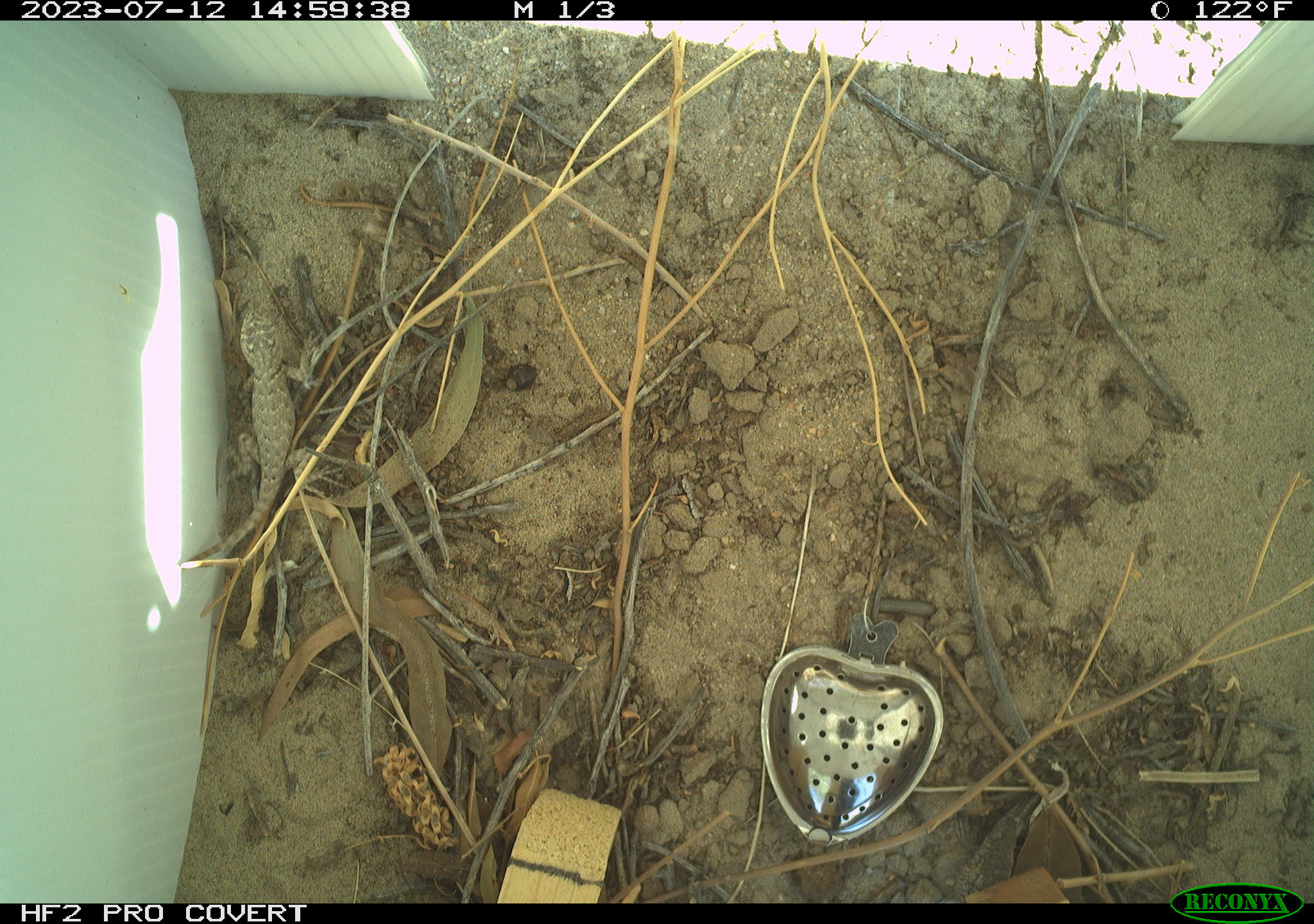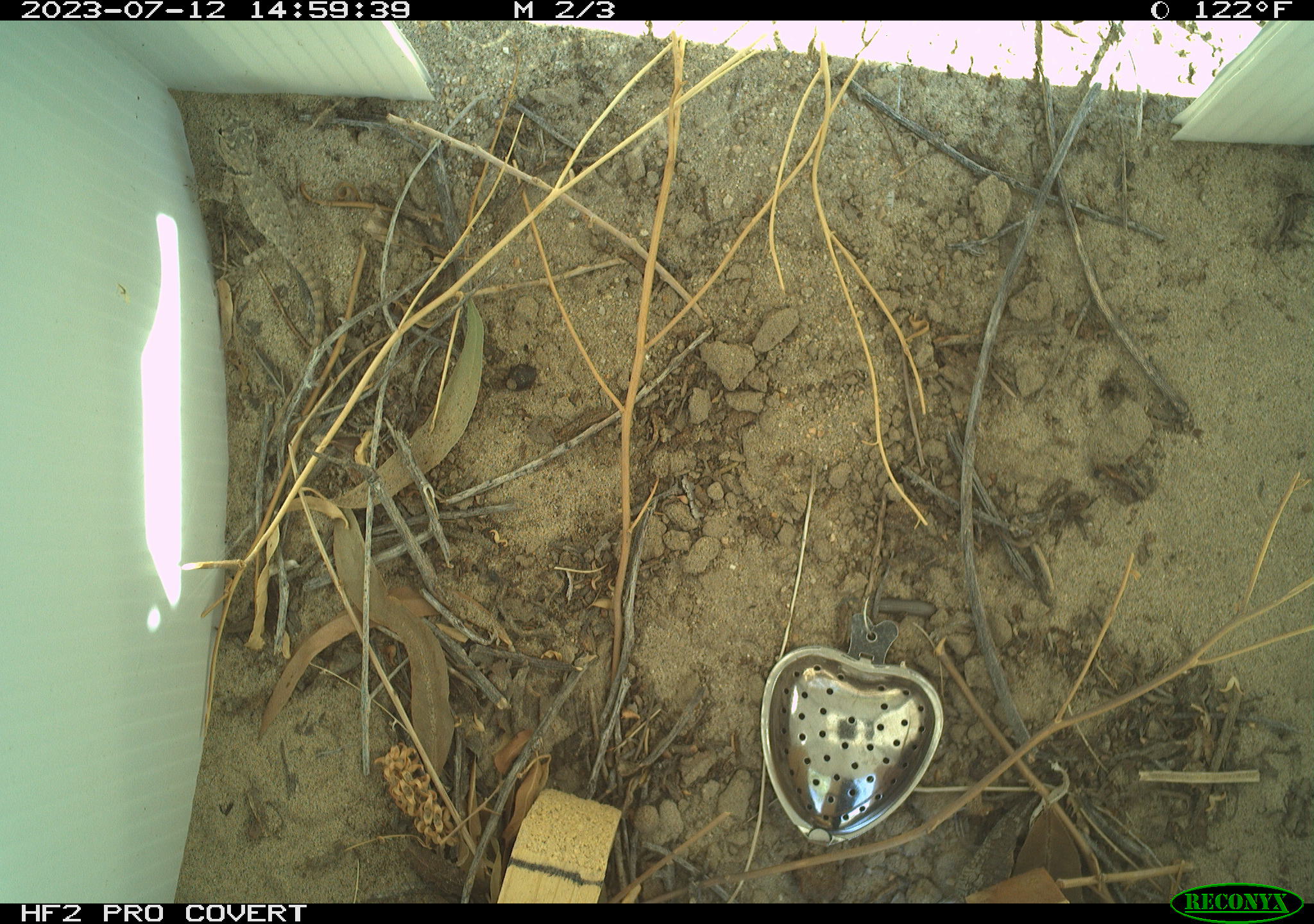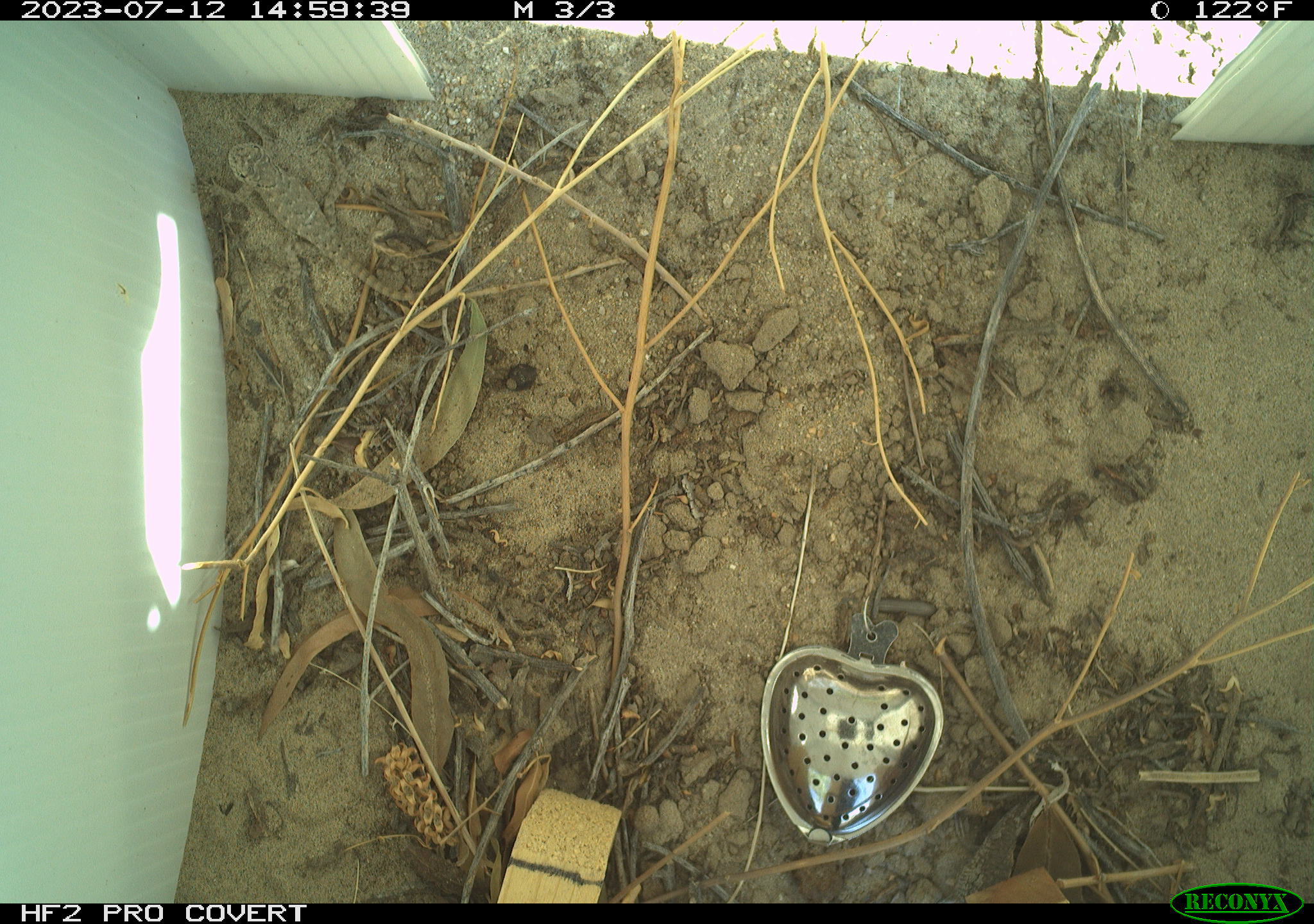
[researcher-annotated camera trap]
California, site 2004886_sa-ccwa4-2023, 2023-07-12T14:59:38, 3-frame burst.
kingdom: Animalia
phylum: Chordata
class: Reptilia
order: Squamata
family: Phrynosomatidae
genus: Sceloporus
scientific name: Sceloporus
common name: spiny lizards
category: sceloporus species